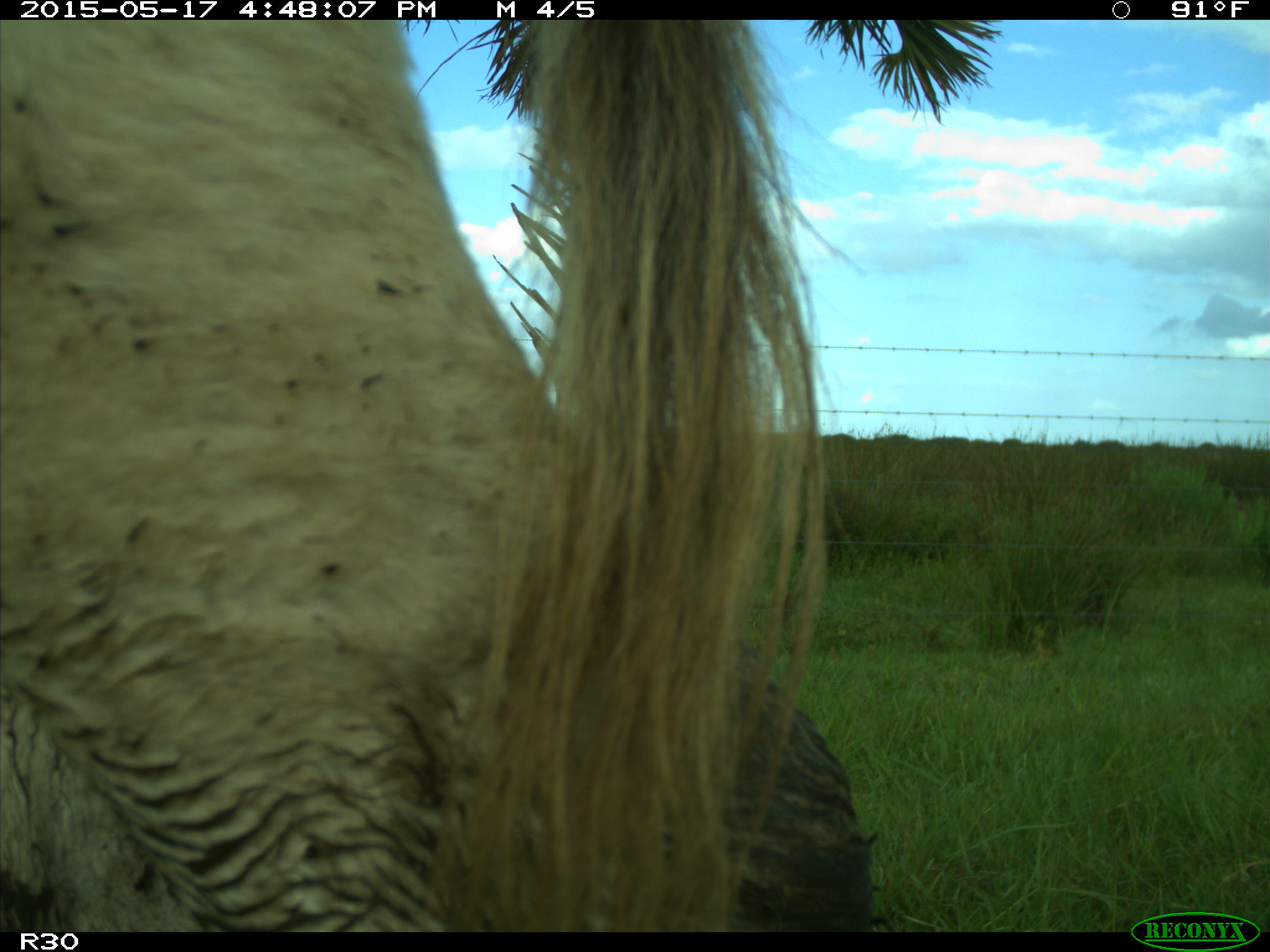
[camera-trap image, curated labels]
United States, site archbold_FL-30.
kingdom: Animalia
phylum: Chordata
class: Mammalia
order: Artiodactyla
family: Bovidae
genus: Bos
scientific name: Bos taurus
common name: domestic cow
Bos taurus (domestic cow).